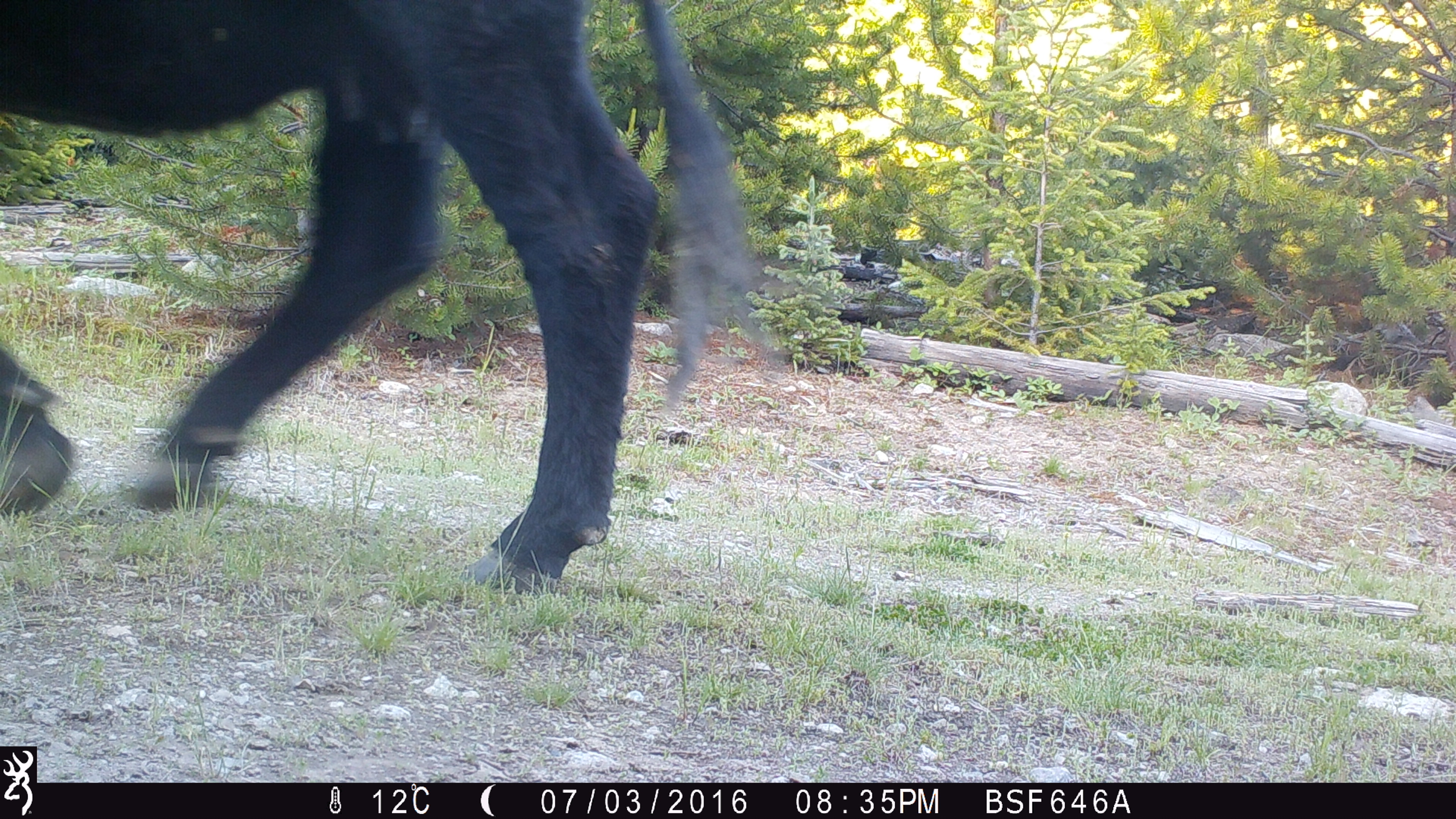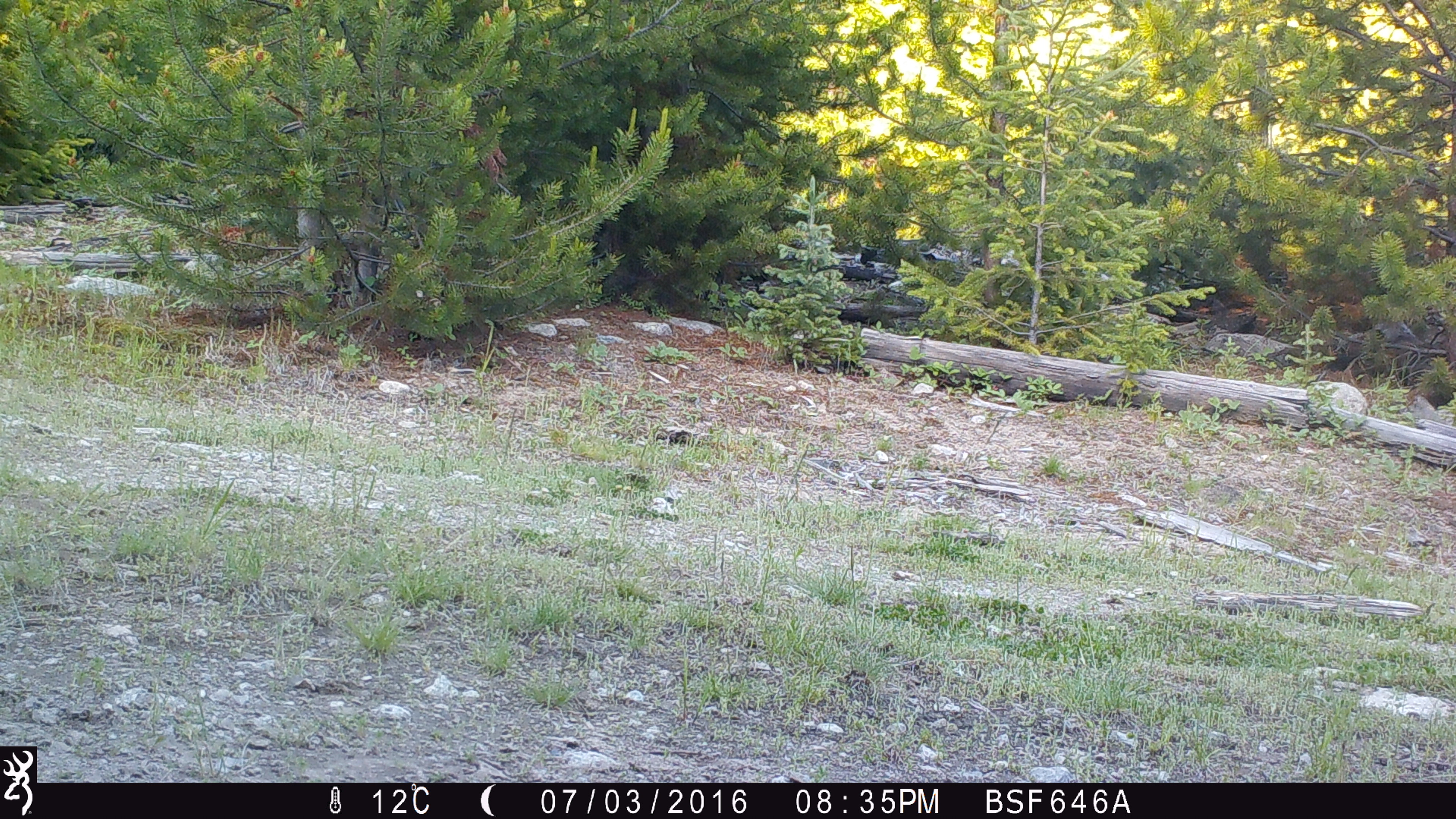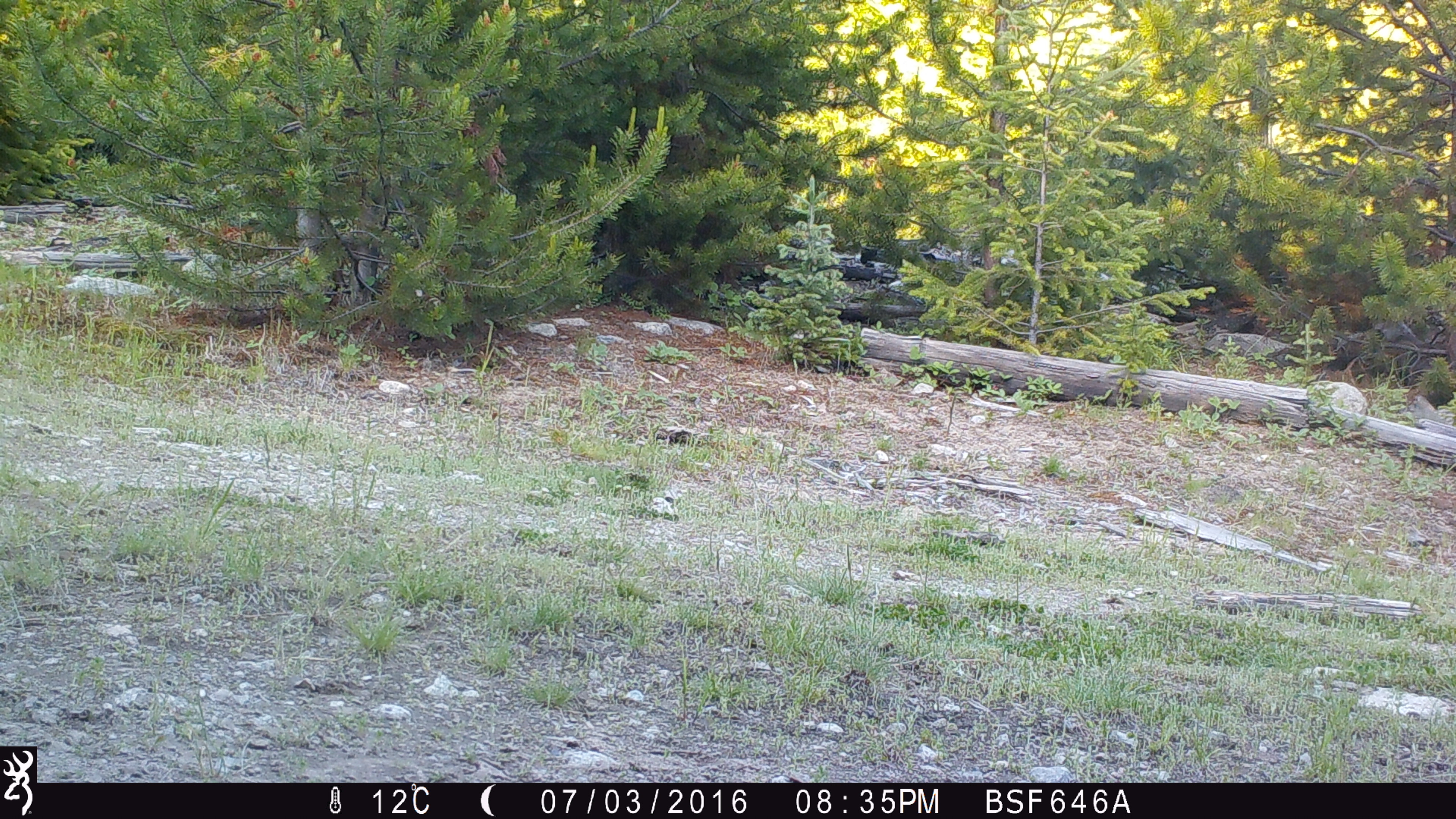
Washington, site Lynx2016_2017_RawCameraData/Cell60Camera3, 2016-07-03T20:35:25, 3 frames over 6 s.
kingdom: Animalia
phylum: Chordata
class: Mammalia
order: Artiodactyla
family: Bovidae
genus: Bos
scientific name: Bos taurus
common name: domestic cattle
Domestic cattle (Bos taurus). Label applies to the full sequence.